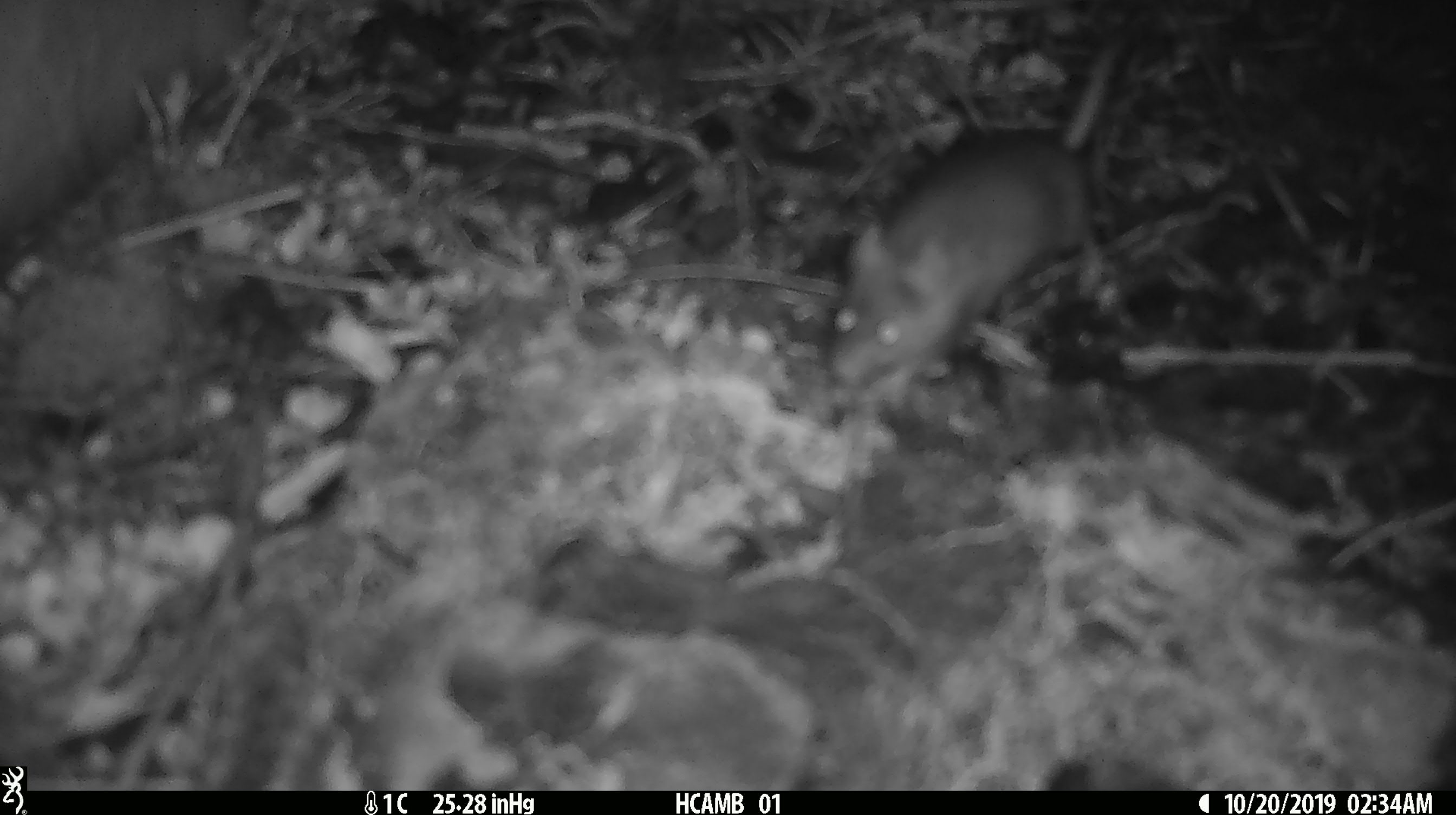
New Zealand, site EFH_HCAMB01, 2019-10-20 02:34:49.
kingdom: Animalia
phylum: Chordata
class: Mammalia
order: Rodentia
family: Muridae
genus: Mus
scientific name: Mus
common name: mouse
Mouse (Mus).